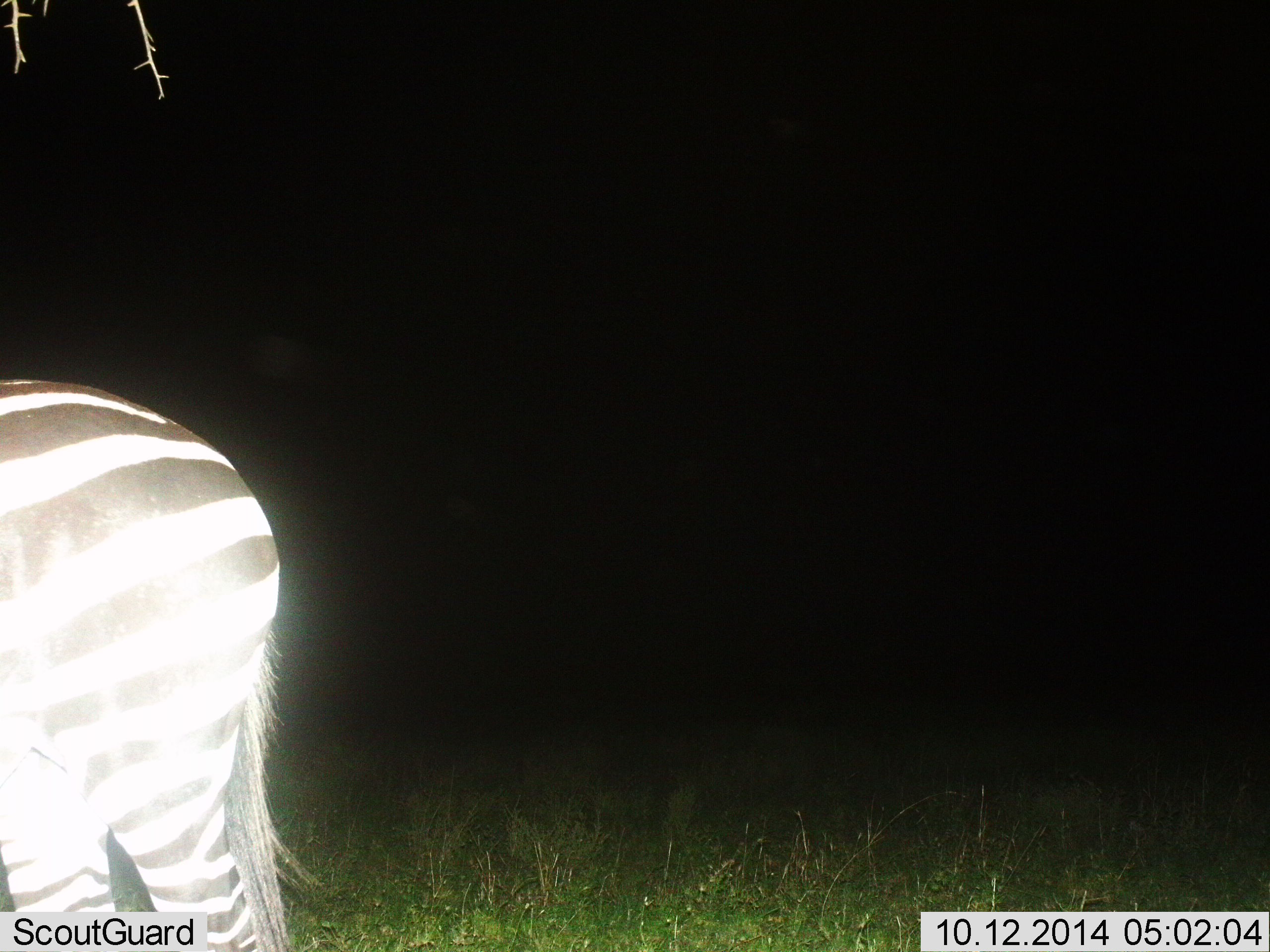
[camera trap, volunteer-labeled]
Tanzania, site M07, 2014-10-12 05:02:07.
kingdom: Animalia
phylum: Chordata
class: Mammalia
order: Perissodactyla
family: Equidae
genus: Equus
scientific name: Equus quagga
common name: plains zebra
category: zebra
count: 1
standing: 80%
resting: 0%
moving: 20%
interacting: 0%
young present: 0%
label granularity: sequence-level